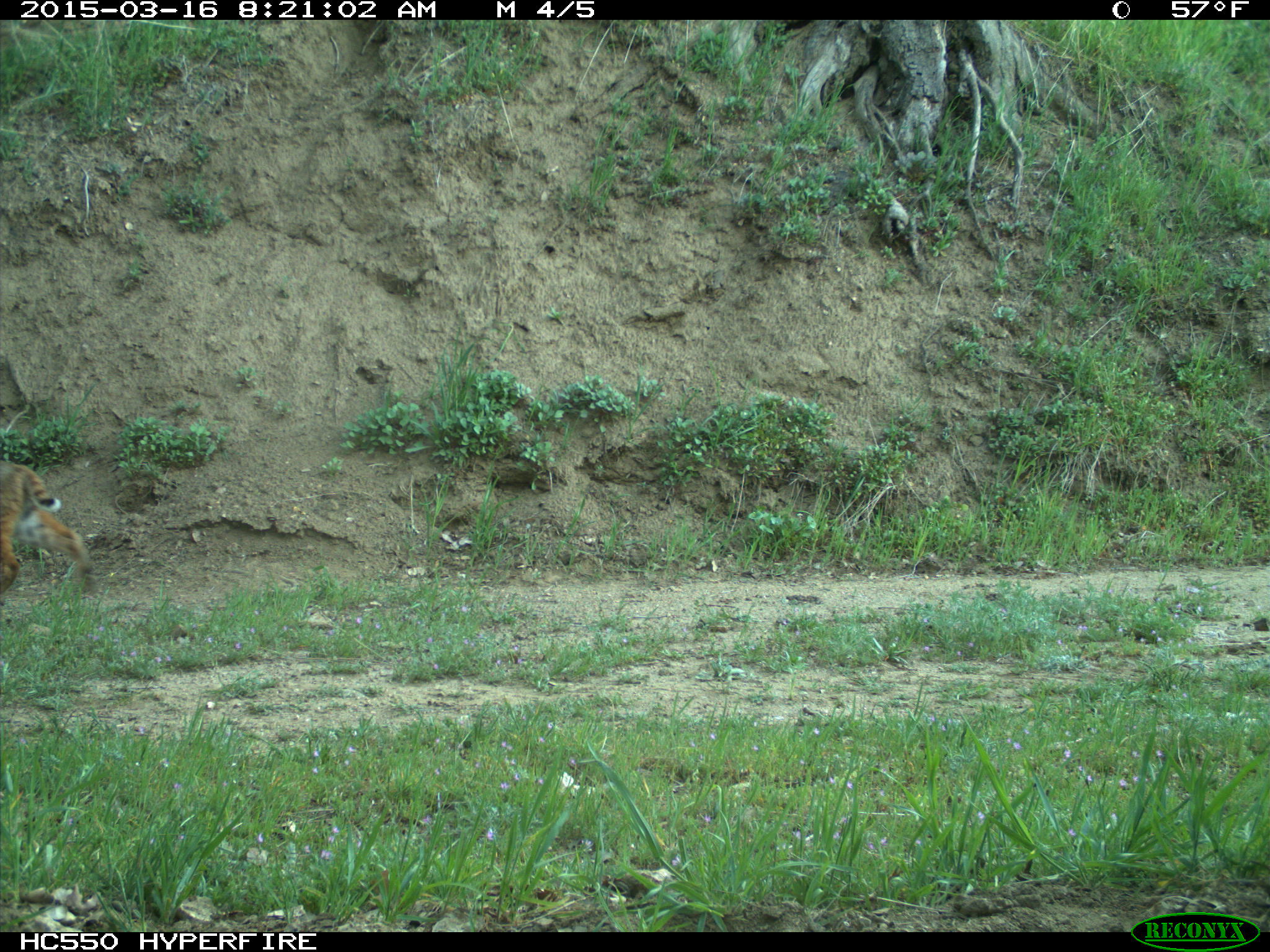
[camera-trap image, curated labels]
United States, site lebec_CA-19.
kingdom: Animalia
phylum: Chordata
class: Mammalia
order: Carnivora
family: Felidae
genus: Lynx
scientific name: Lynx rufus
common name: bobcat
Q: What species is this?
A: Lynx rufus (bobcat).